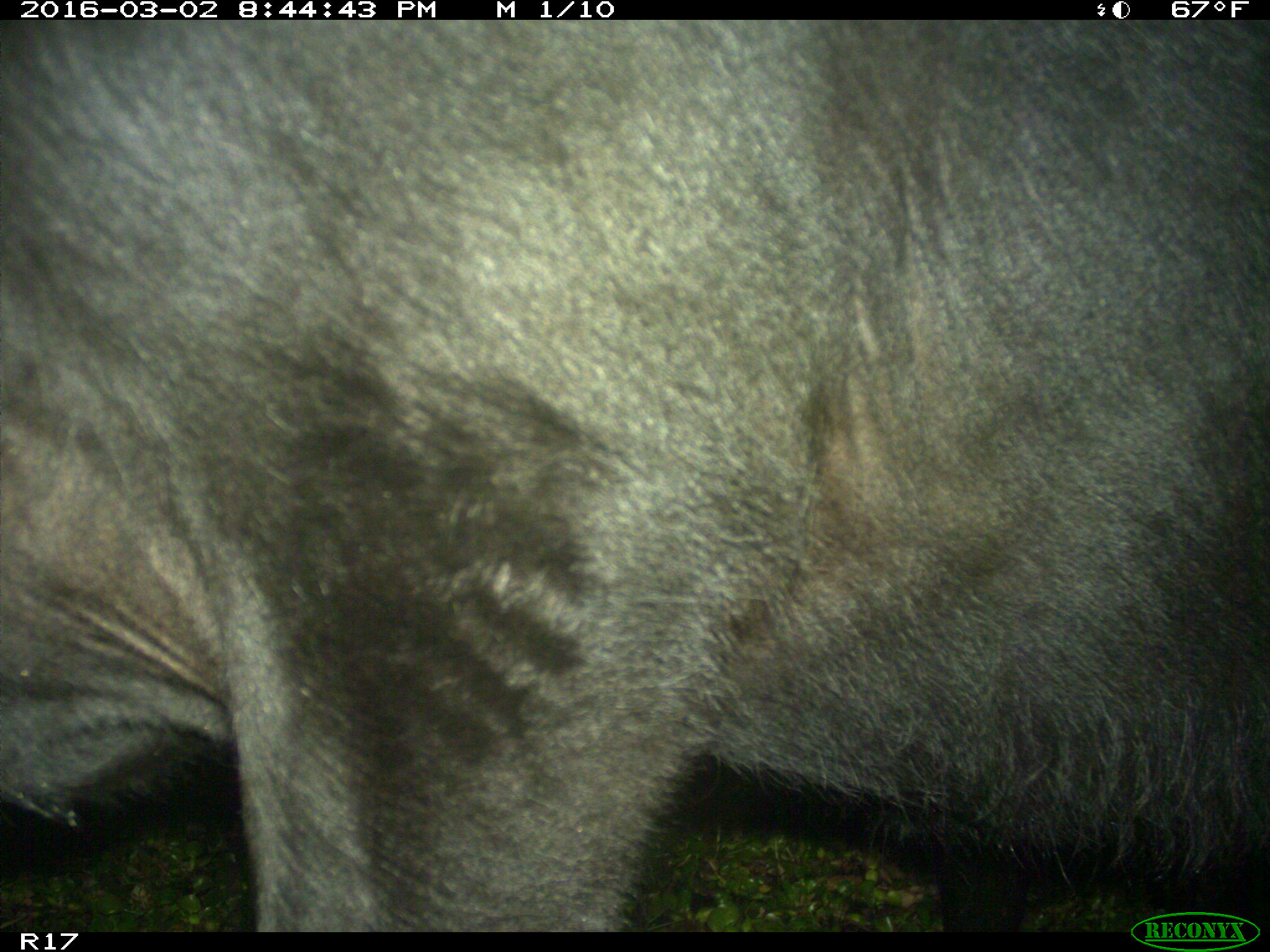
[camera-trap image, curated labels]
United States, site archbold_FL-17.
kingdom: Animalia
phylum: Chordata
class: Mammalia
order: Artiodactyla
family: Bovidae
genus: Bos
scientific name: Bos taurus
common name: domestic cow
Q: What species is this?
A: Bos taurus (domestic cow).